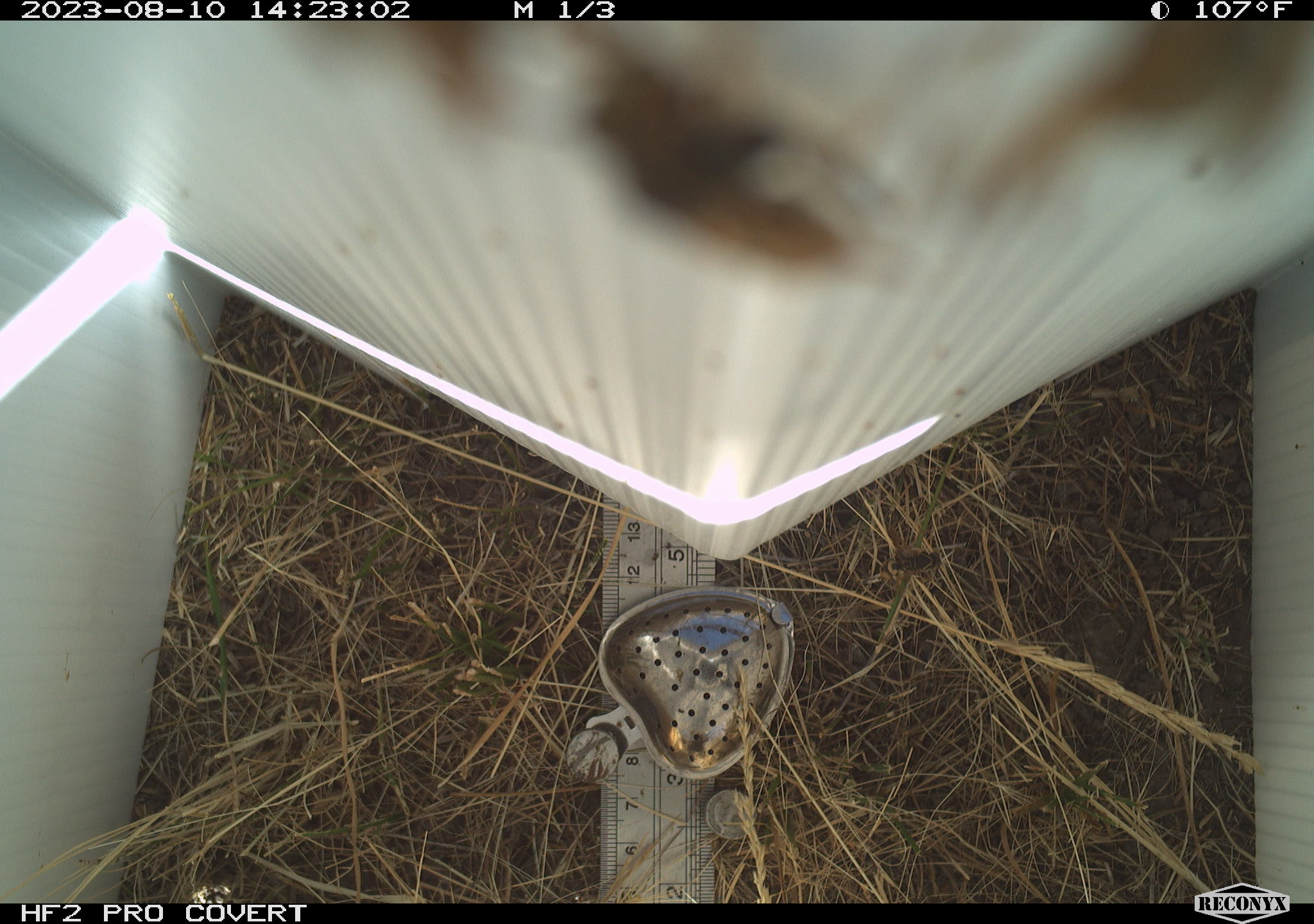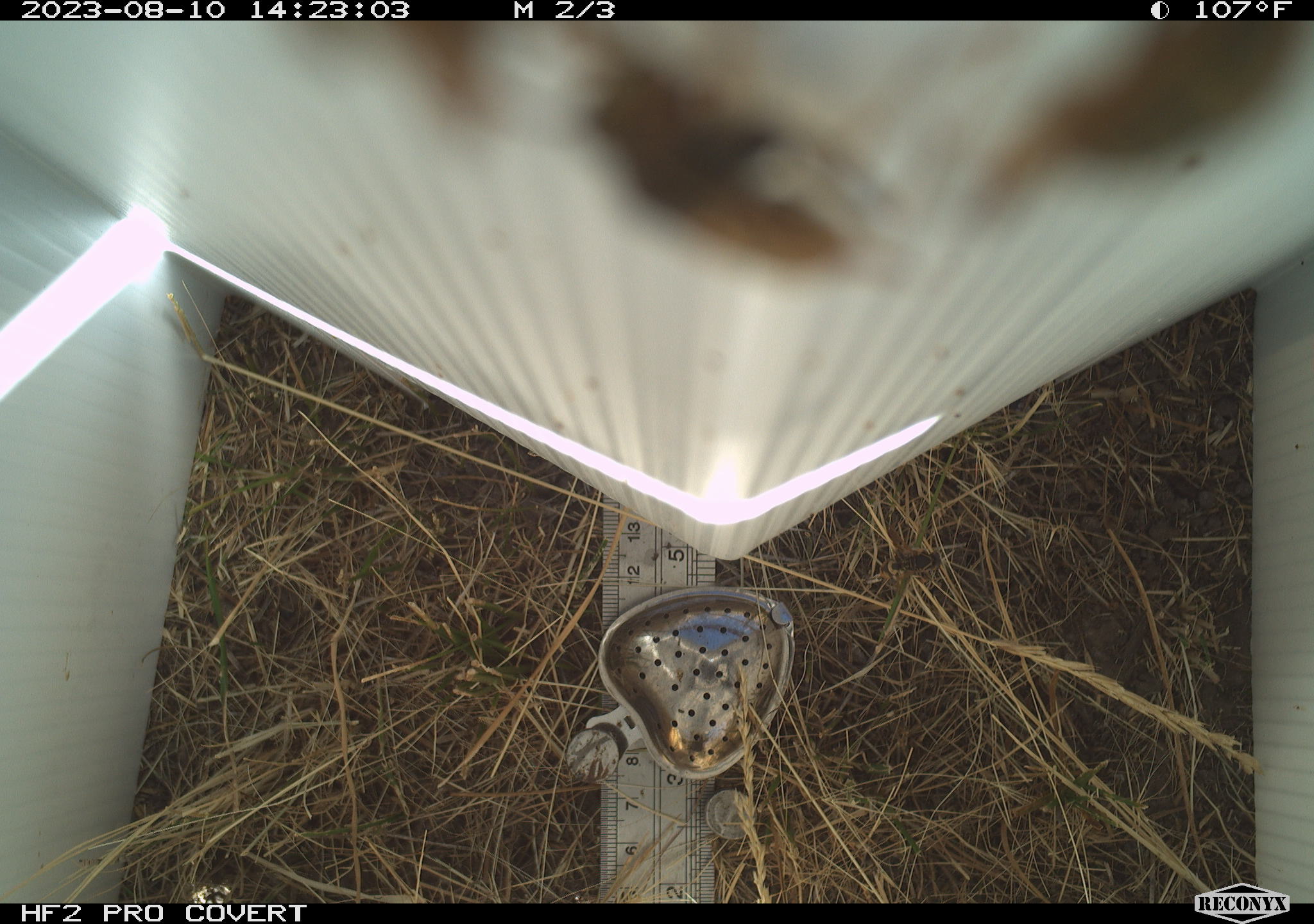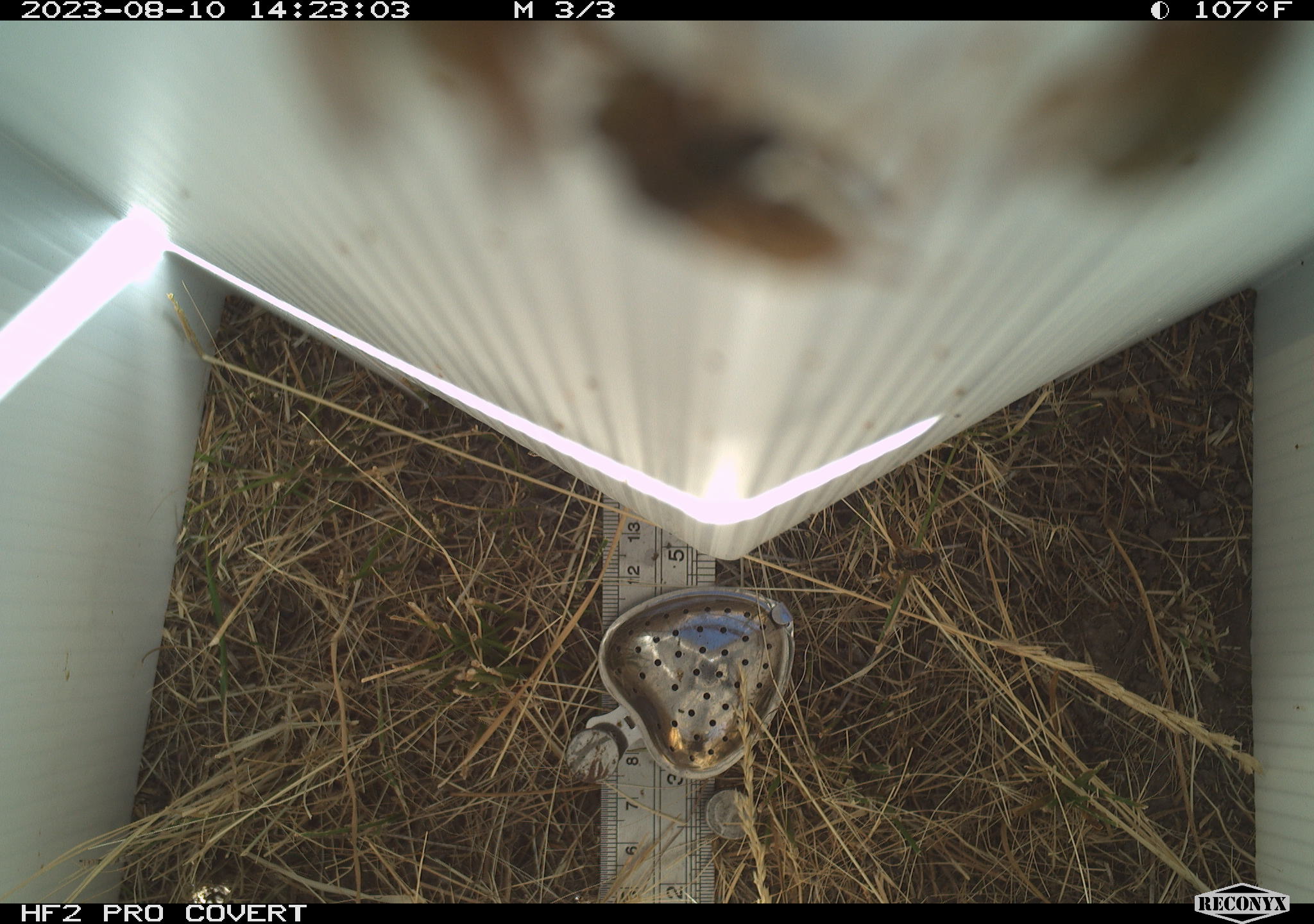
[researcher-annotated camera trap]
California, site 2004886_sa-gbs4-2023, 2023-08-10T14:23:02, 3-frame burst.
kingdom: Animalia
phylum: Arthropoda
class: Insecta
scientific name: Insecta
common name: insect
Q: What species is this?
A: Insect (Insecta).